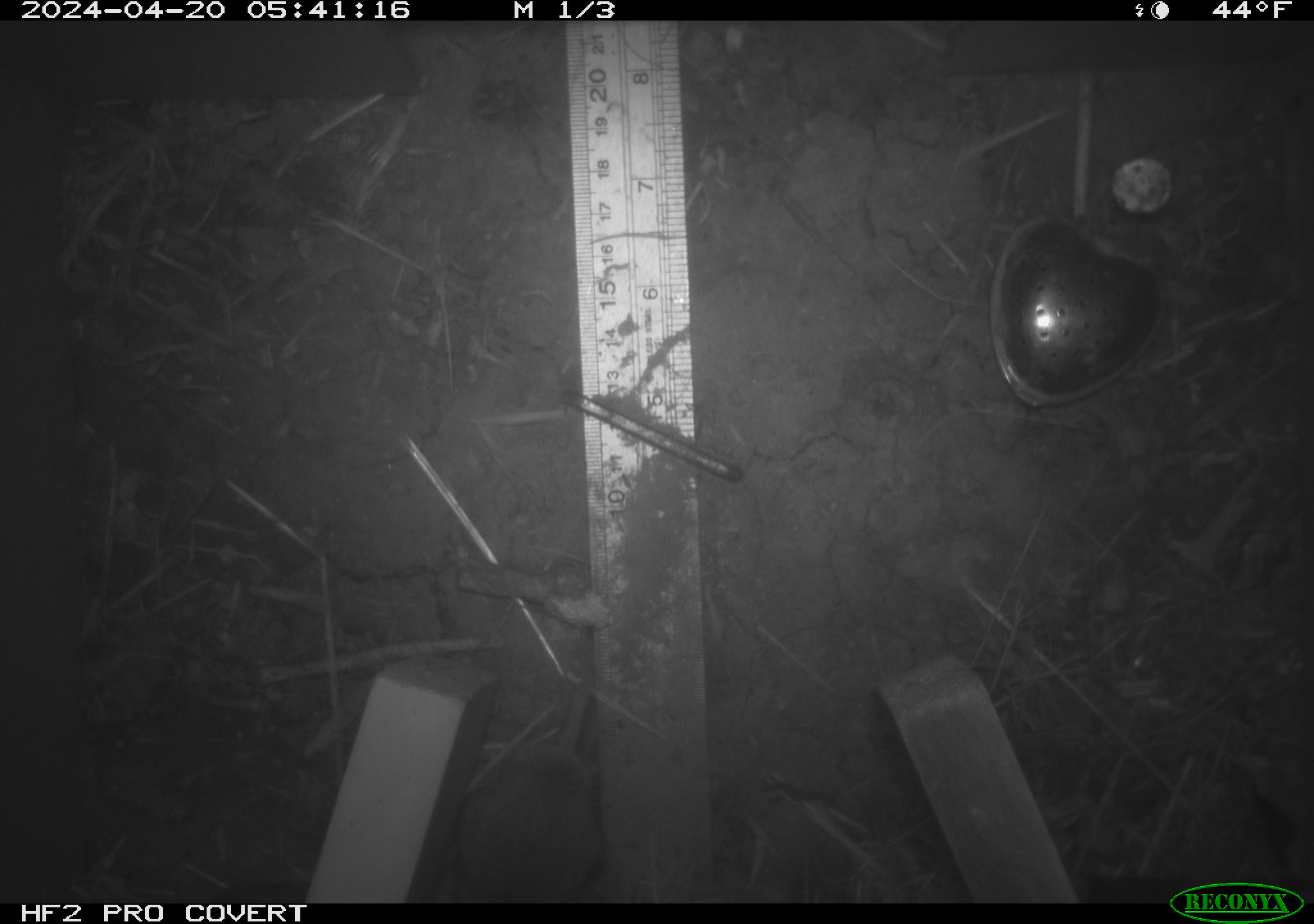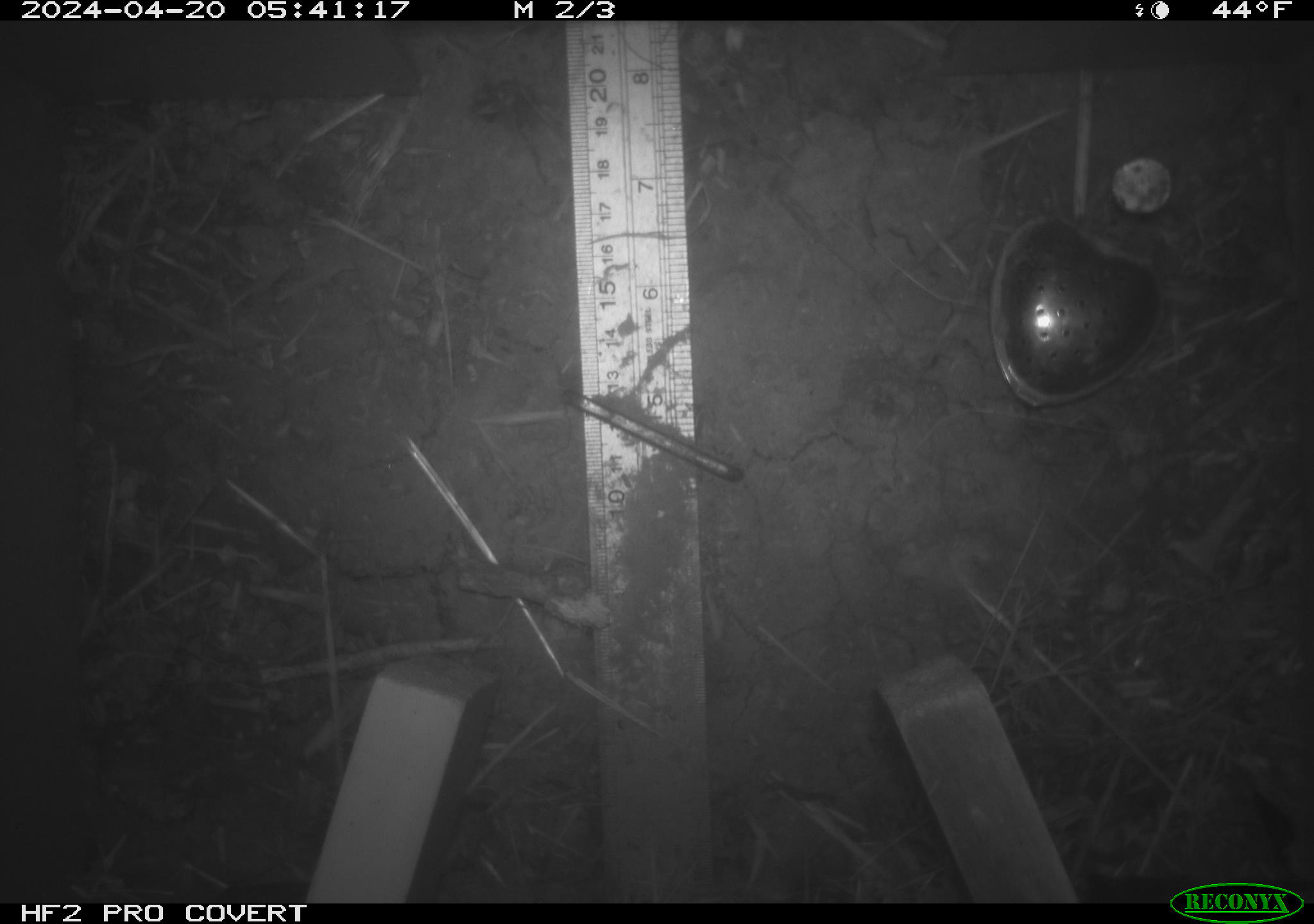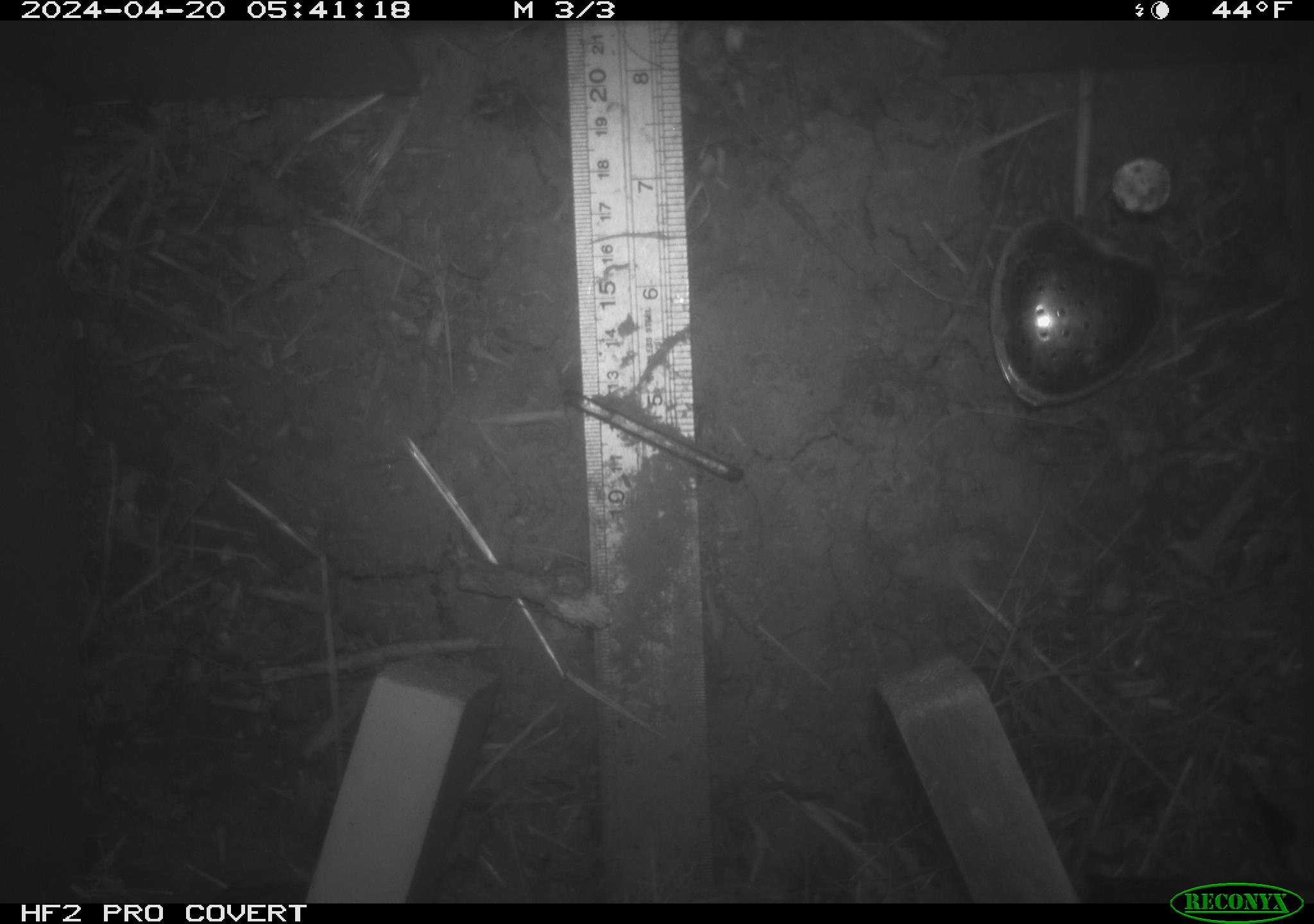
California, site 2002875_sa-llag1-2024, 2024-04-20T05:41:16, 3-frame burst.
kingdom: Animalia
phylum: Chordata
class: Mammalia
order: Rodentia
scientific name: Rodentia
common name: mouse species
Mouse species (Rodentia).